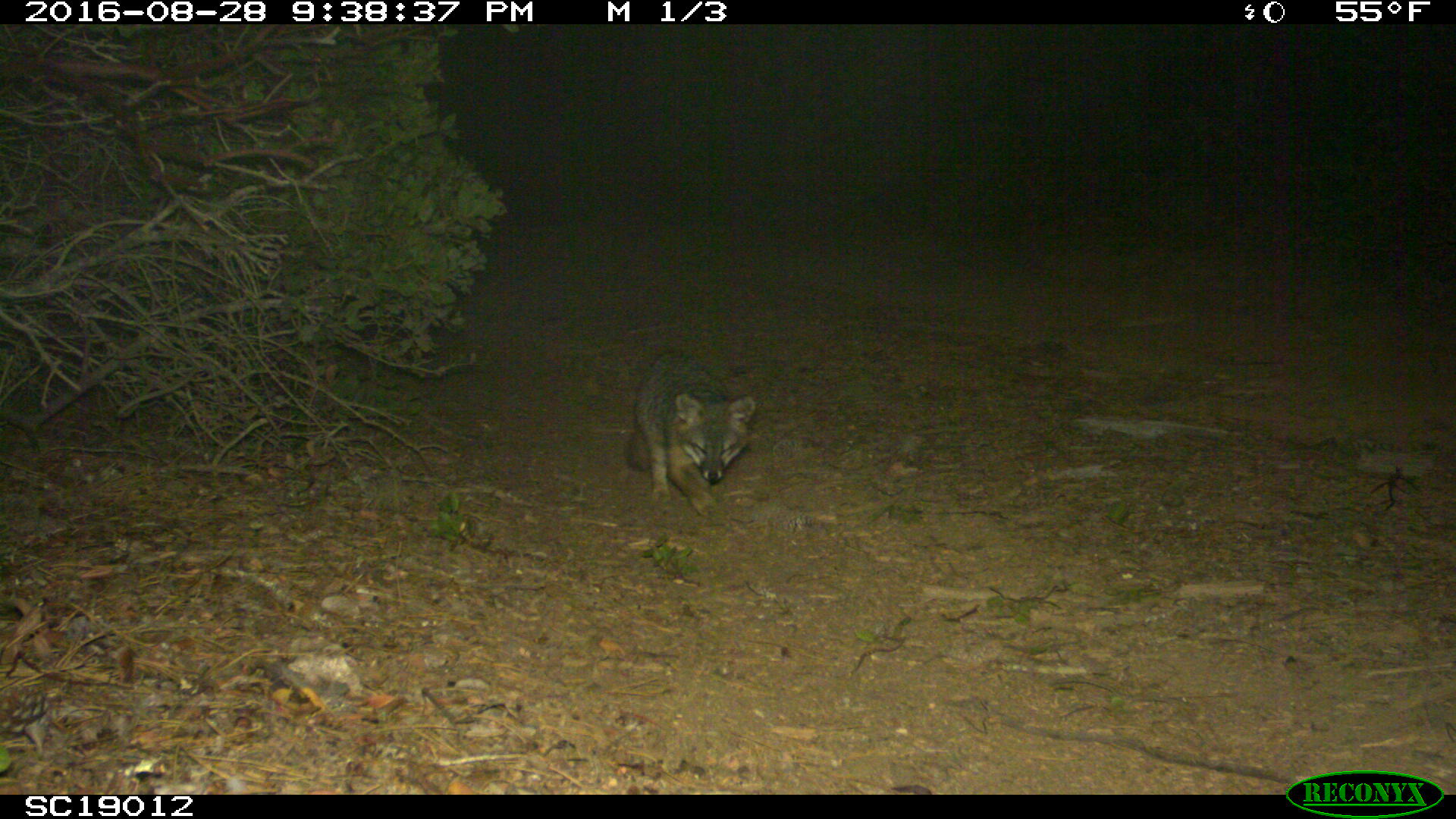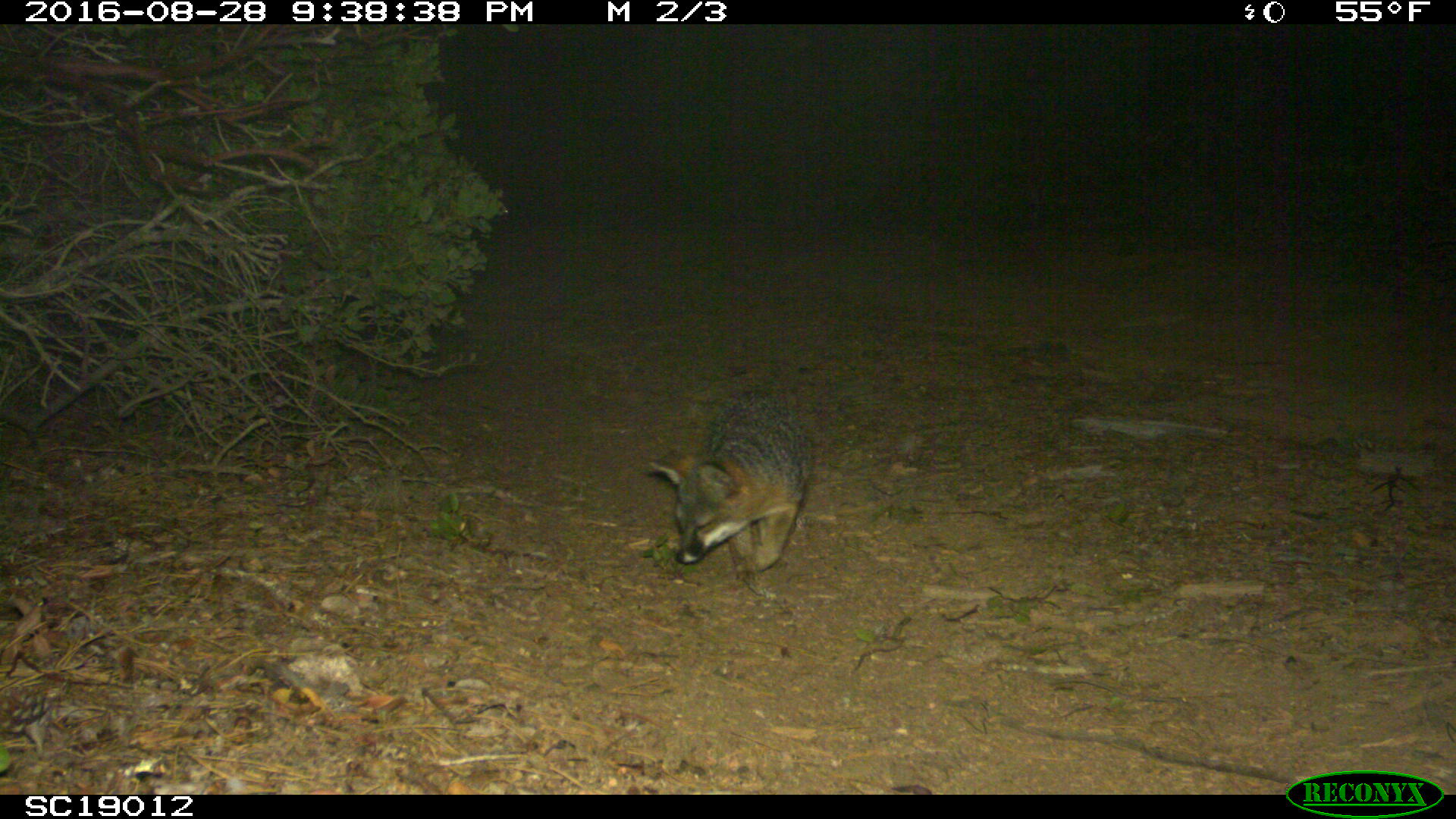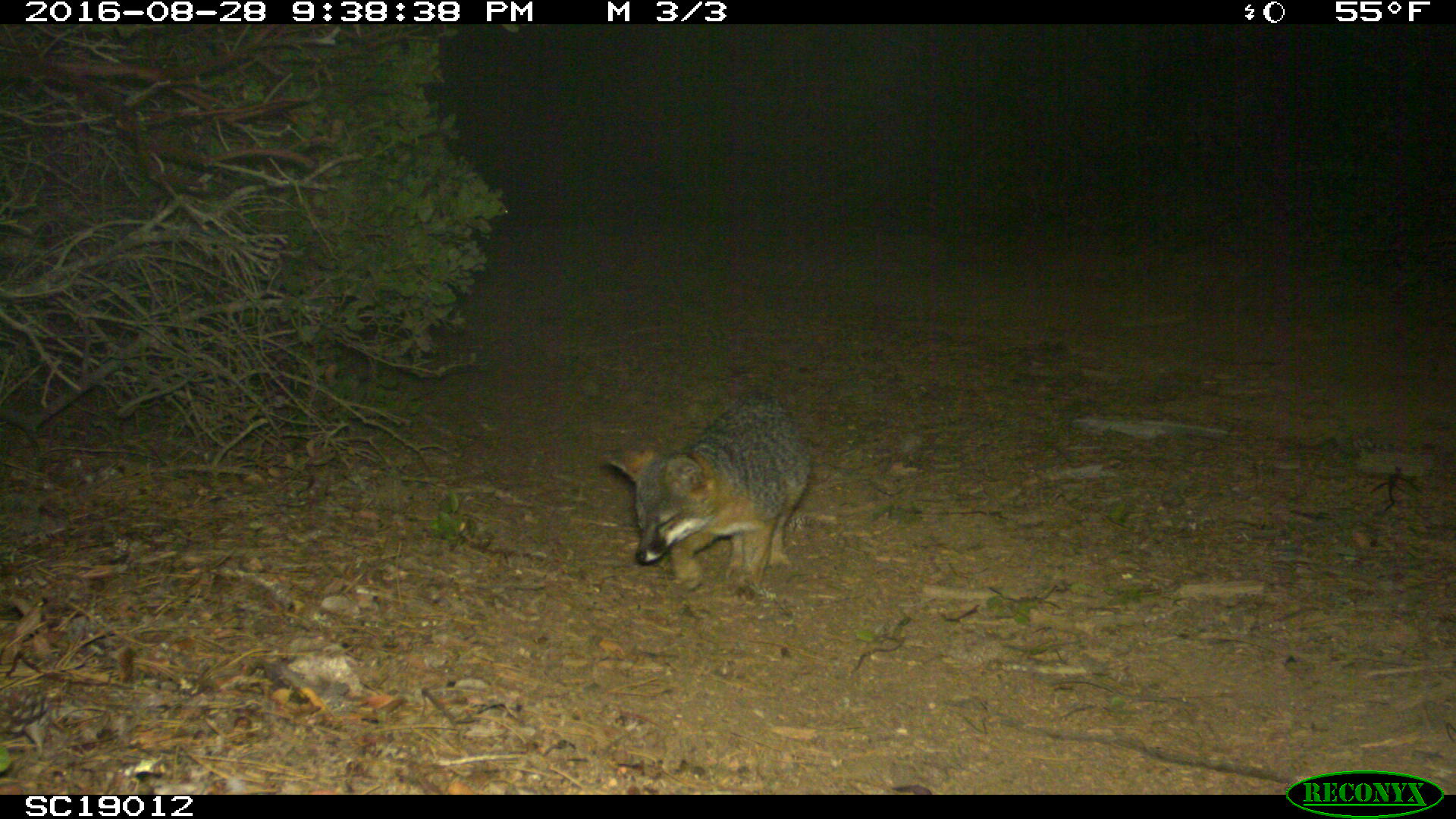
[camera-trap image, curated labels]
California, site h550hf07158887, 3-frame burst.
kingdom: Animalia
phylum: Chordata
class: Mammalia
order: Carnivora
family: Canidae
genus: Urocyon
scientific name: Urocyon littoralis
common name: island fox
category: fox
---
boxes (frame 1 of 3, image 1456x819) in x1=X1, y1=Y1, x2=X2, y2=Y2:
fox: x1=624, y1=350, x2=755, y2=514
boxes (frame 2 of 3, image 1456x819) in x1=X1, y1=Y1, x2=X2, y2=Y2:
fox: x1=647, y1=391, x2=808, y2=584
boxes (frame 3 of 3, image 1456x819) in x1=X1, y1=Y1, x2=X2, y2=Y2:
fox: x1=604, y1=388, x2=808, y2=607